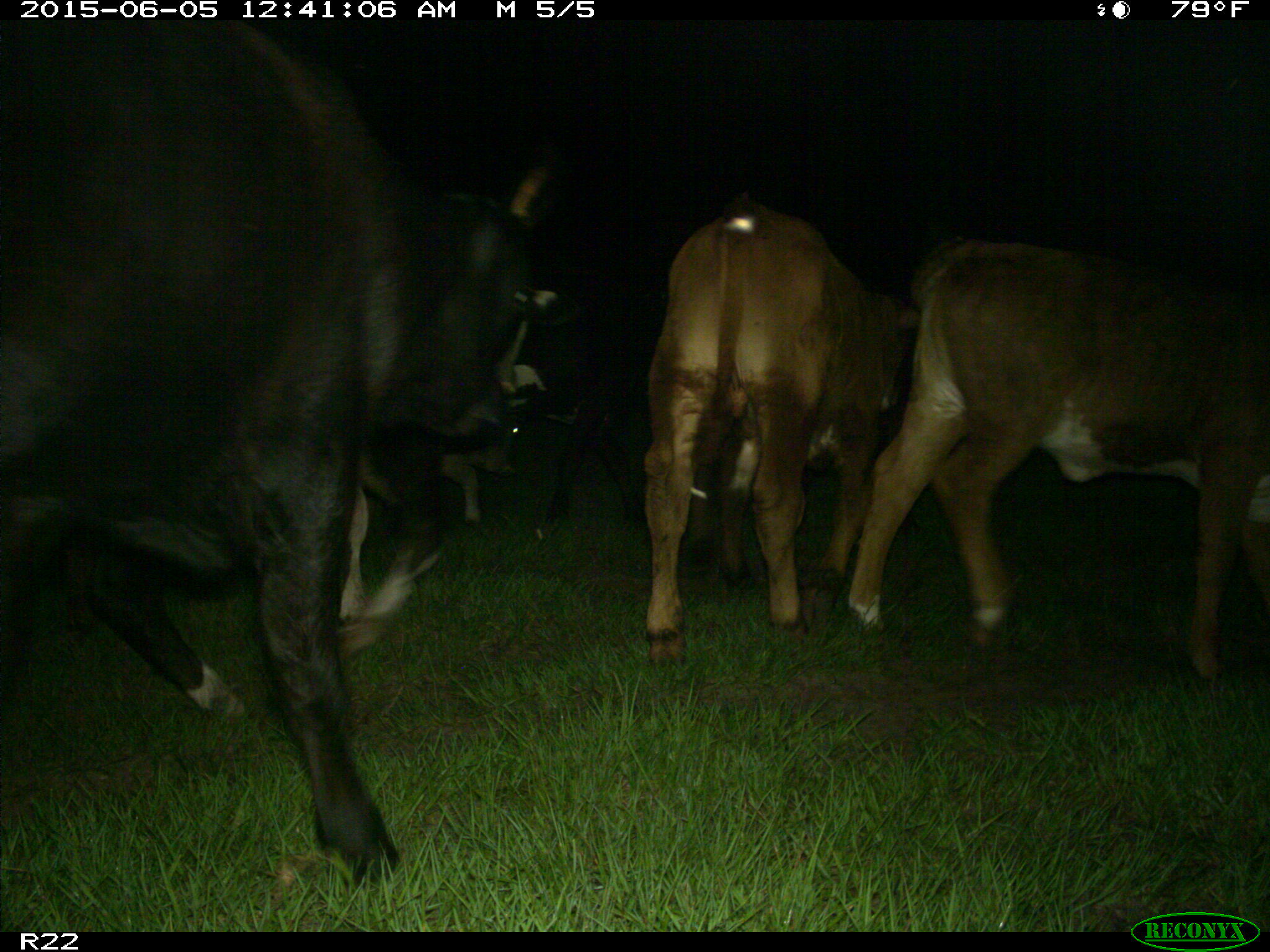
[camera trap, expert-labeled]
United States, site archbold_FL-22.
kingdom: Animalia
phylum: Chordata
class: Mammalia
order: Artiodactyla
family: Bovidae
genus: Bos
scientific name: Bos taurus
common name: domestic cow